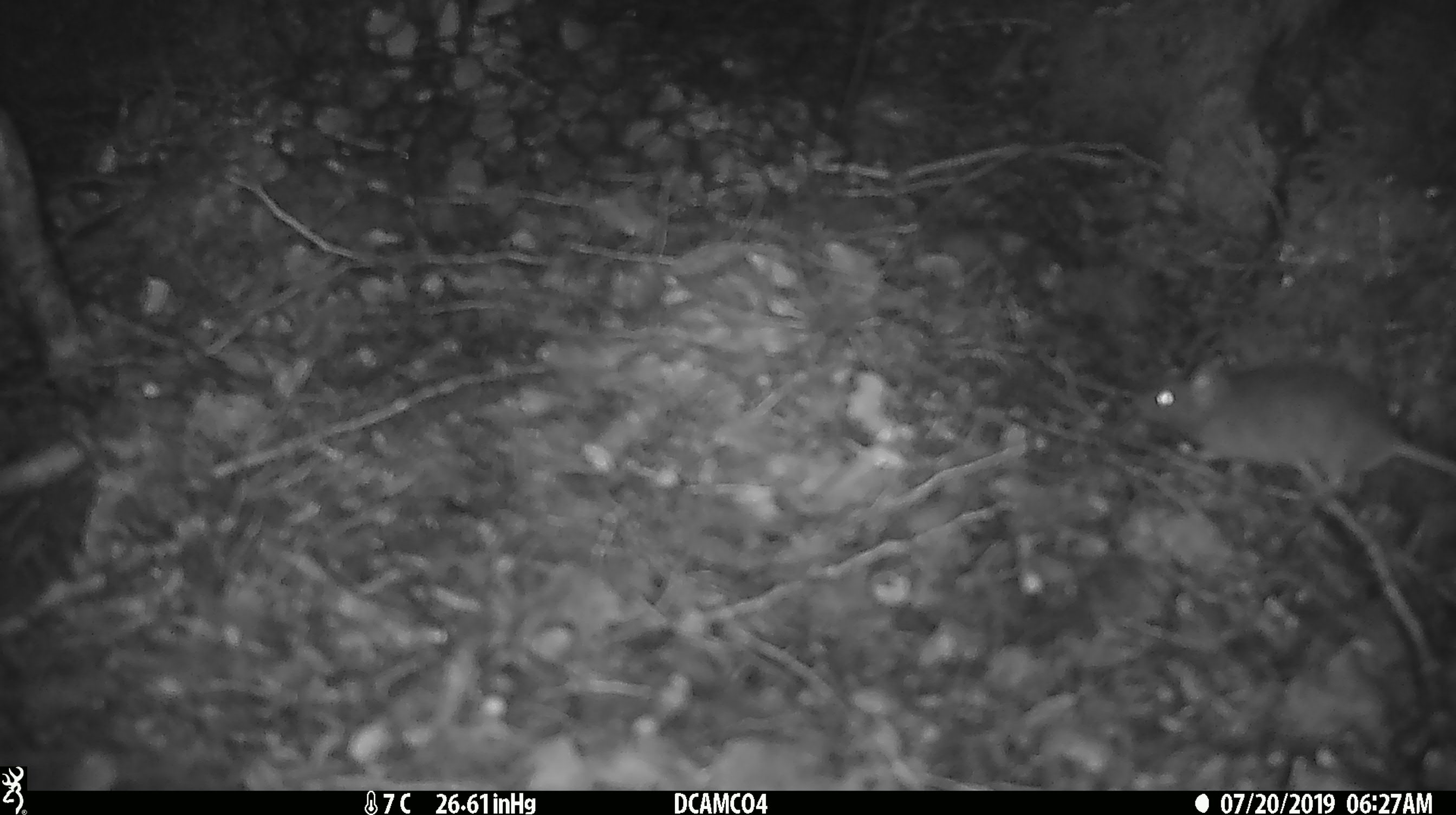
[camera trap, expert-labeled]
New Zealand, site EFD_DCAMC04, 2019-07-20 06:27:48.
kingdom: Animalia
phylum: Chordata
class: Mammalia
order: Rodentia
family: Muridae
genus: Mus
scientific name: Mus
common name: mouse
Mouse (Mus).